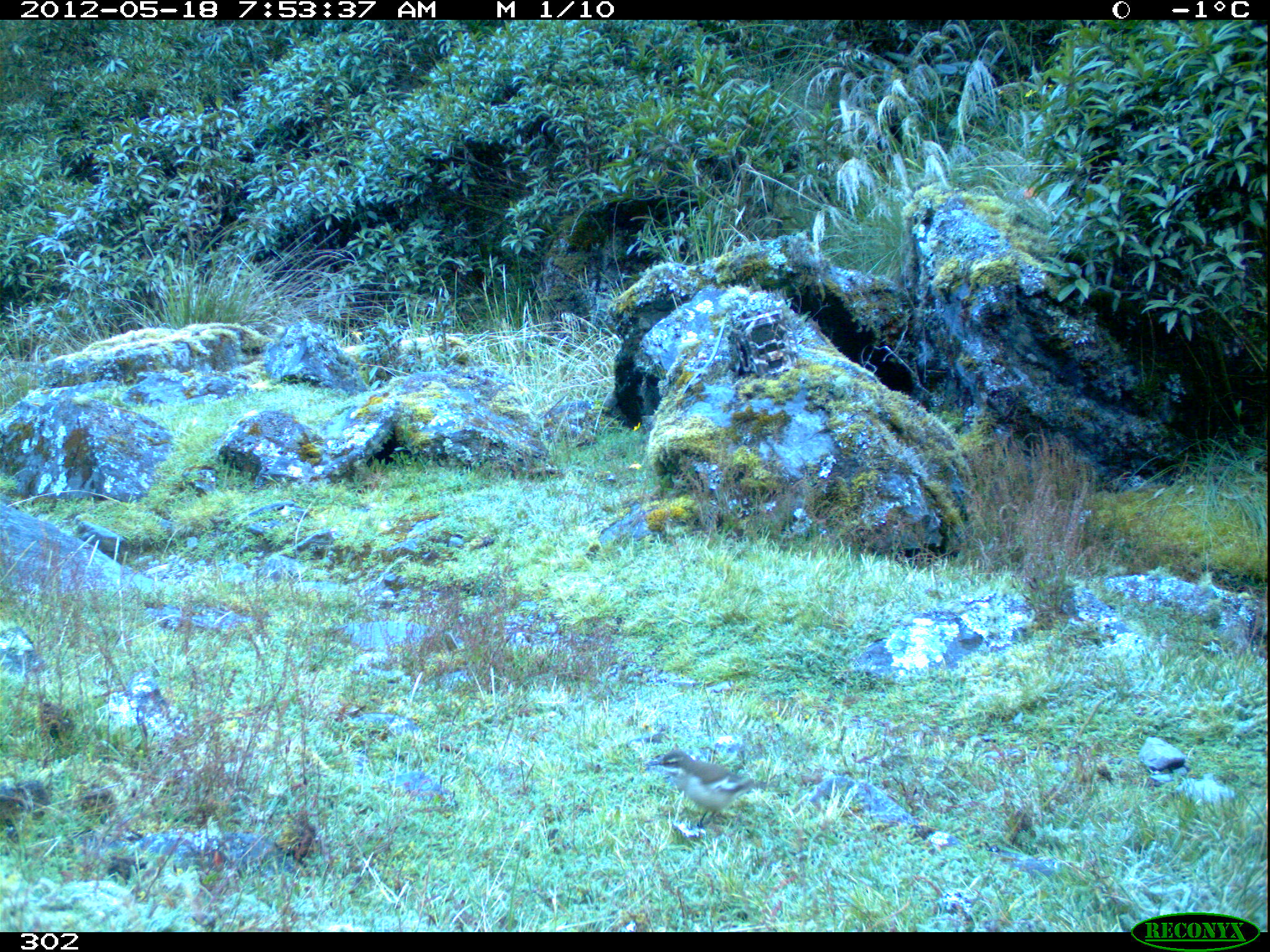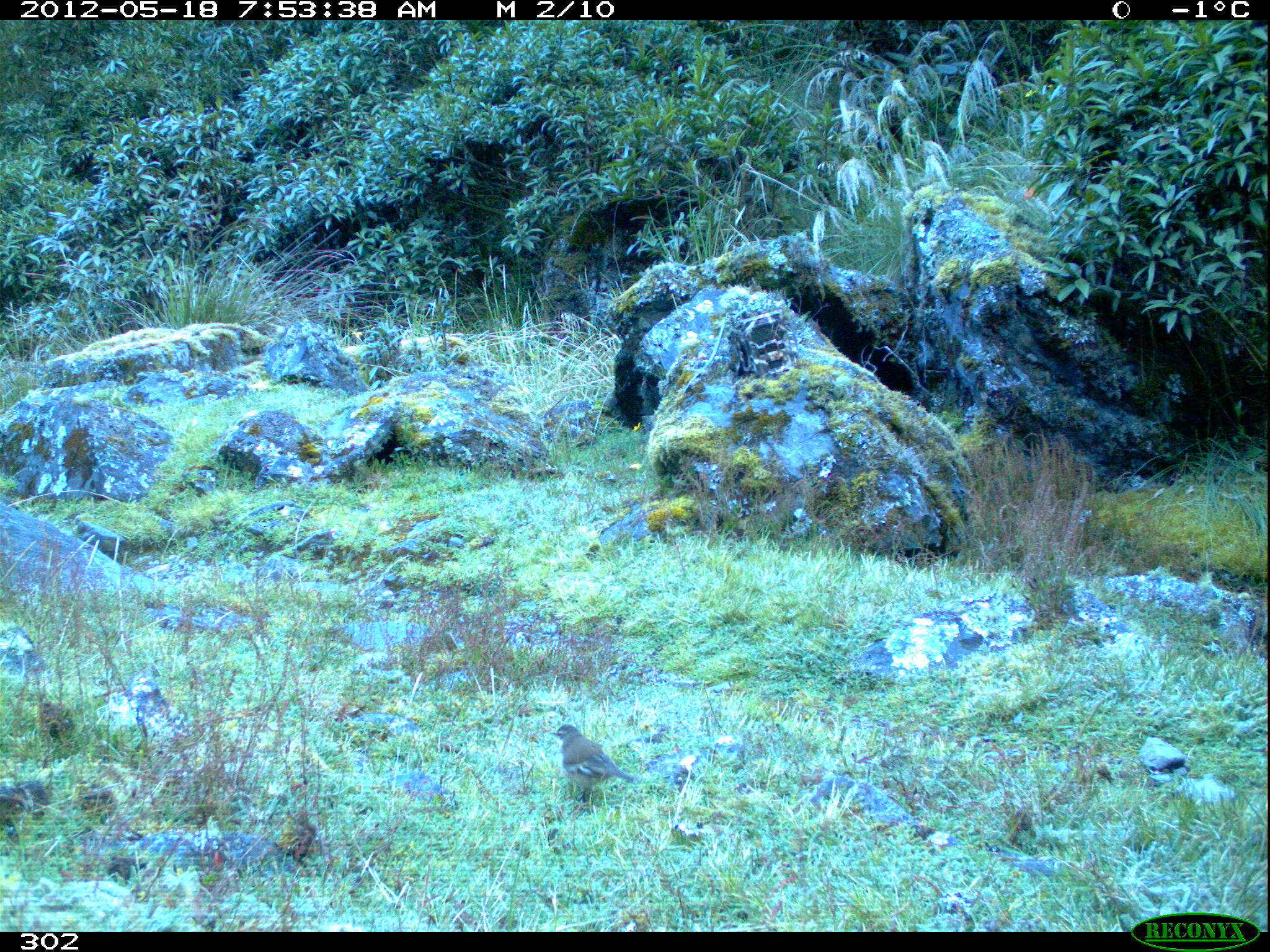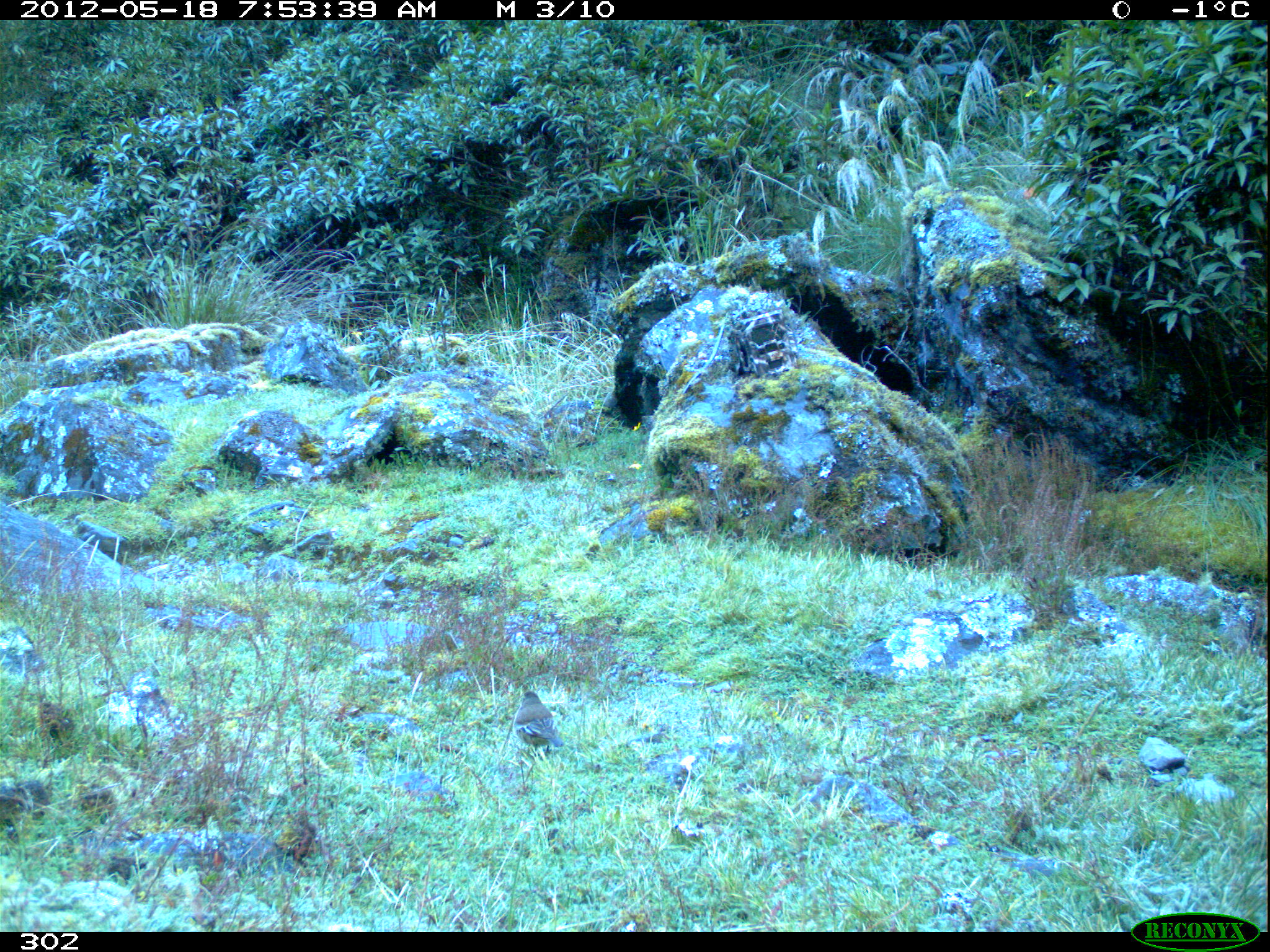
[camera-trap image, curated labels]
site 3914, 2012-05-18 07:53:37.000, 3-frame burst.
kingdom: Animalia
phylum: Chordata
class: Aves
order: Passeriformes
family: Furnariidae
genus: Cinclodes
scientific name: Cinclodes atacamensis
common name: white-winged cinclodes